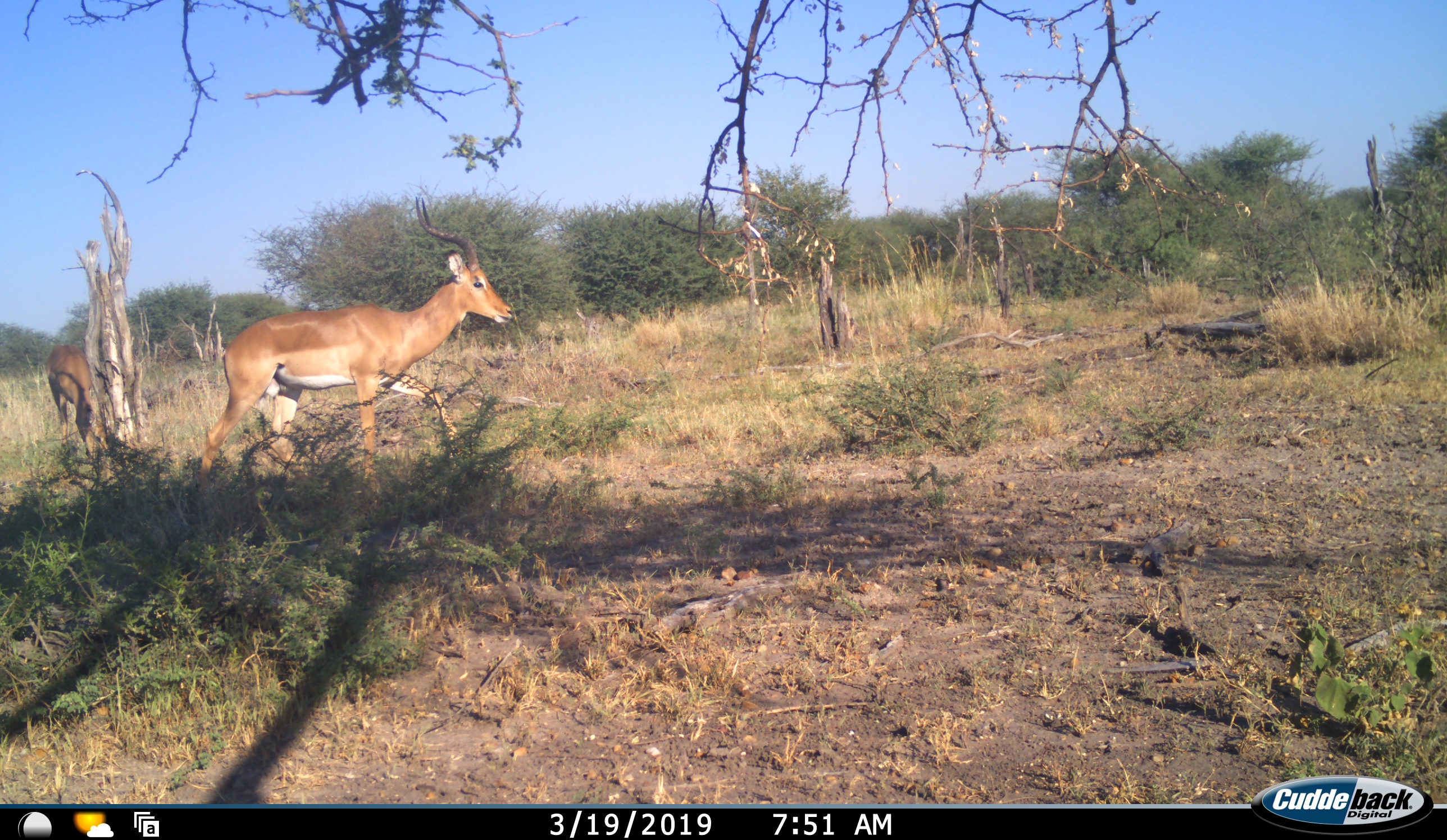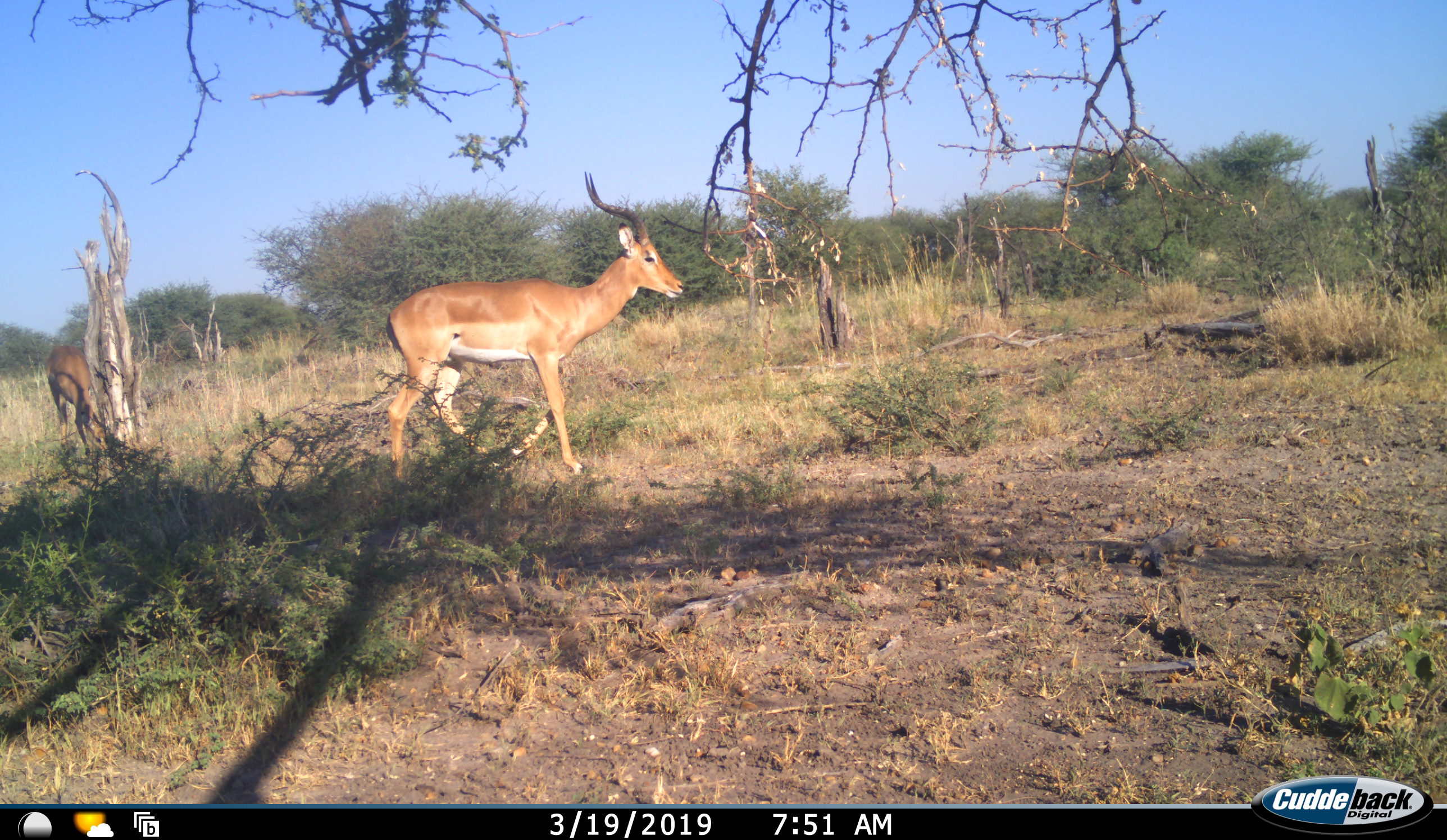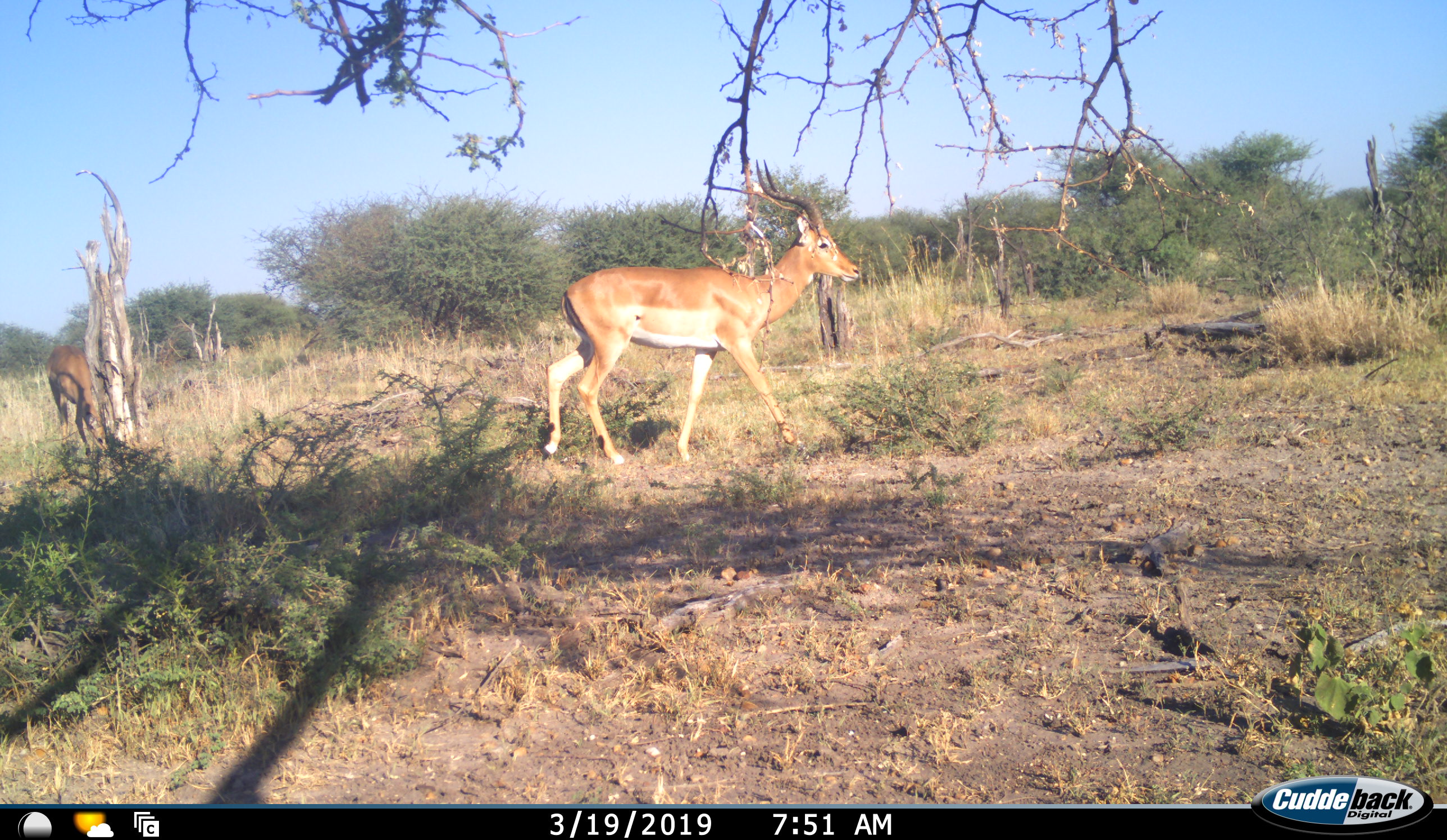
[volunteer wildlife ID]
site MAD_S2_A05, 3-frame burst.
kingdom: Animalia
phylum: Chordata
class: Mammalia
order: Artiodactyla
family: Bovidae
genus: Aepyceros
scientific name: Aepyceros melampus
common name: impala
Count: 2.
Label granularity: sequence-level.